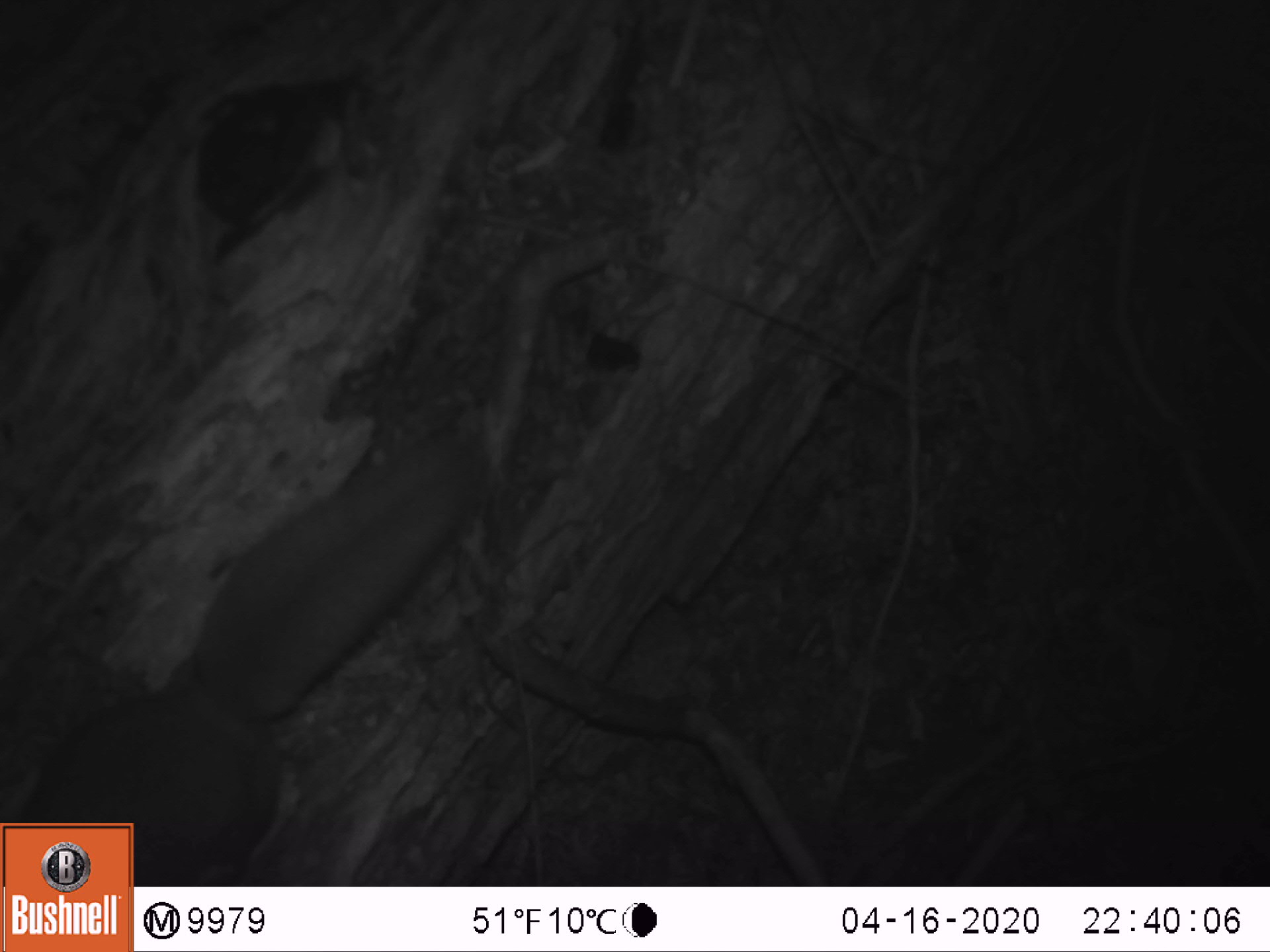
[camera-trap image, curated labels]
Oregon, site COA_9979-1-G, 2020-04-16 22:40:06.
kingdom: Animalia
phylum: Chordata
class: Mammalia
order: Rodentia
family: Sciuridae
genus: Glaucomys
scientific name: Glaucomys oregonensis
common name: humboldt's flying squirrel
Humboldt's flying squirrel (Glaucomys oregonensis).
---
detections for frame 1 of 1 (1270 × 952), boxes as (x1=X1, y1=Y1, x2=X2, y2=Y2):
humboldt's flying squirrel: (x1=139, y1=404, x2=507, y2=879)